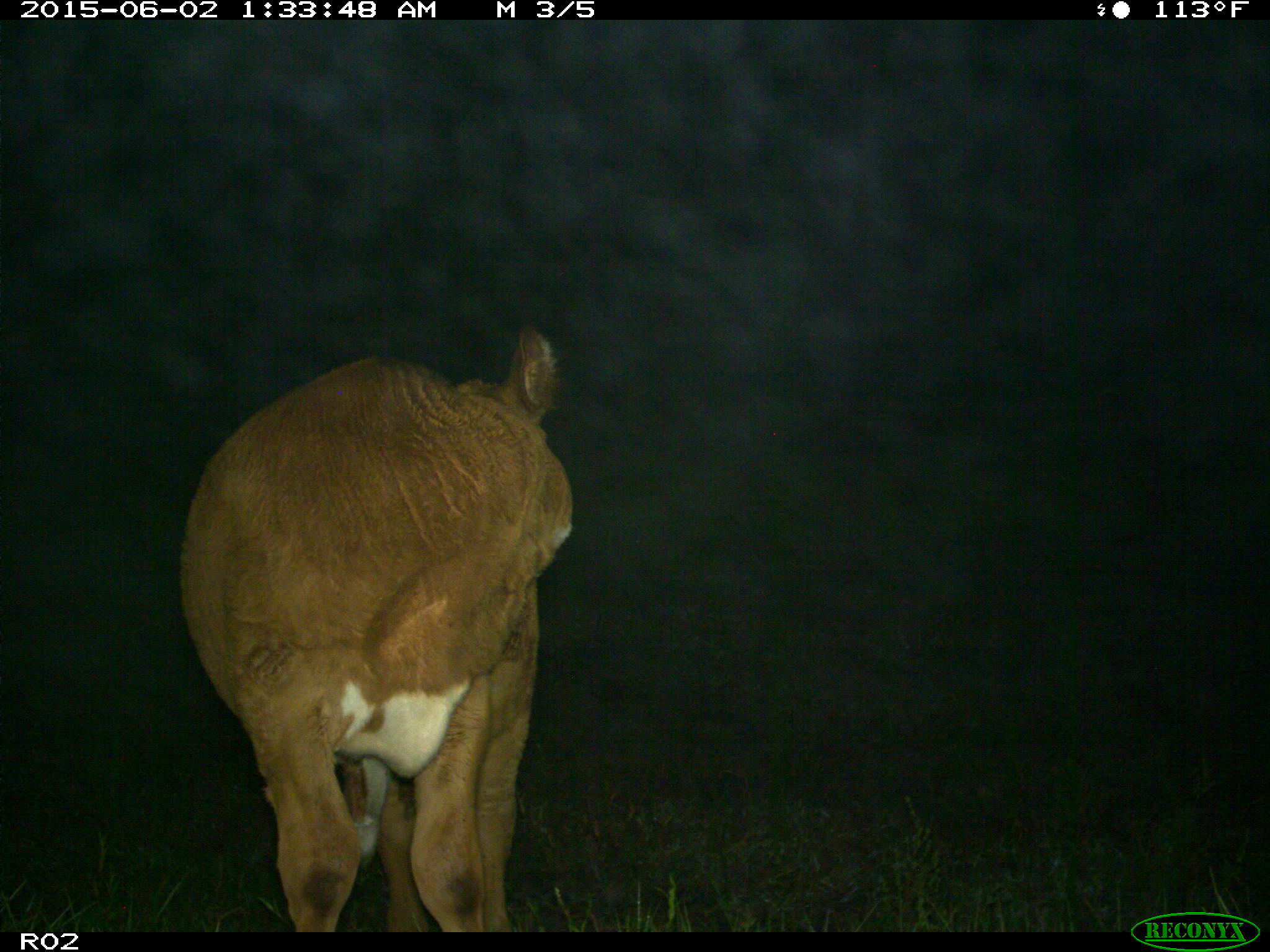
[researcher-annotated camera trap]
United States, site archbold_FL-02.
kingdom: Animalia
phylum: Chordata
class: Mammalia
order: Artiodactyla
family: Bovidae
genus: Bos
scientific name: Bos taurus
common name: domestic cow